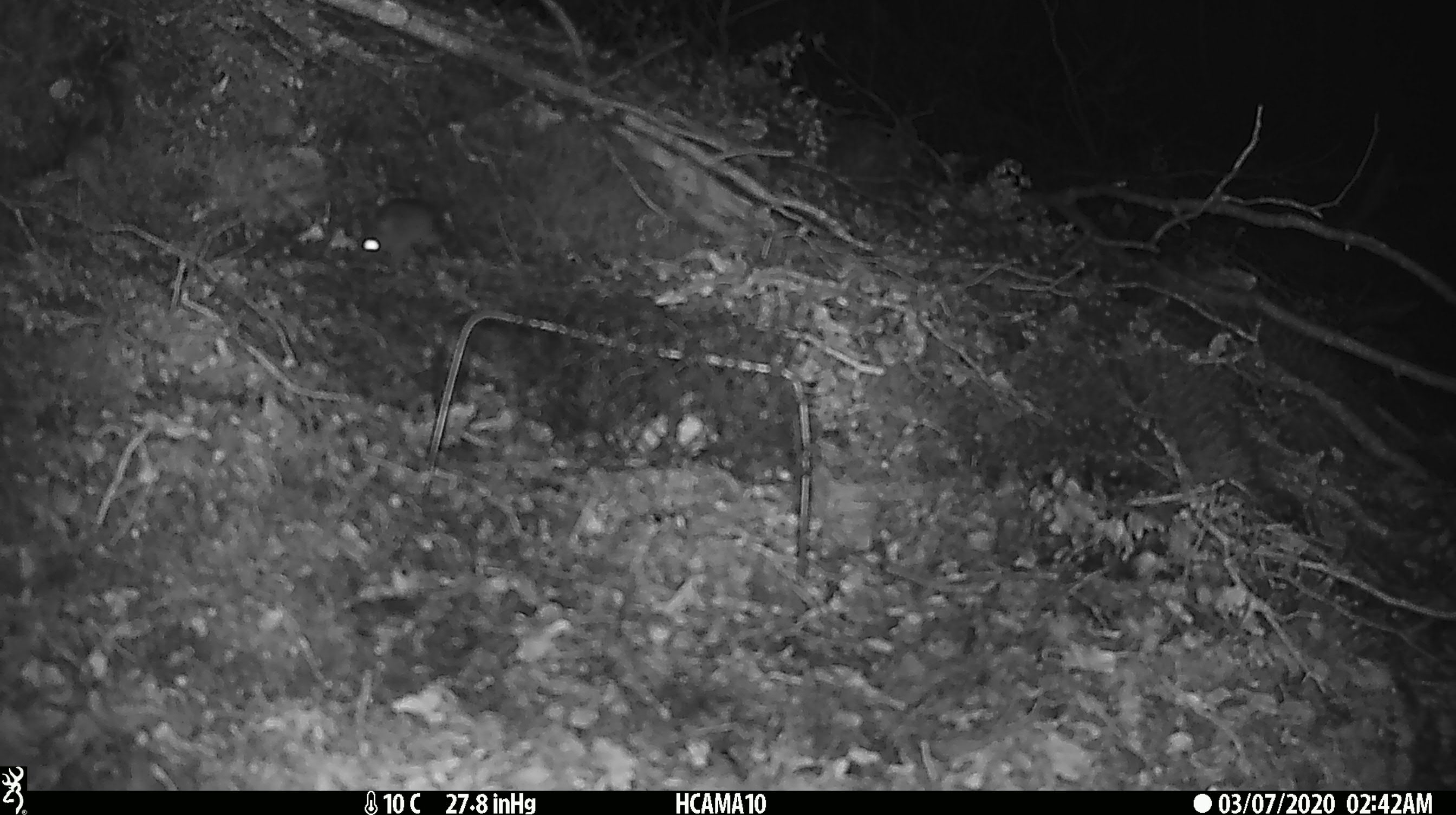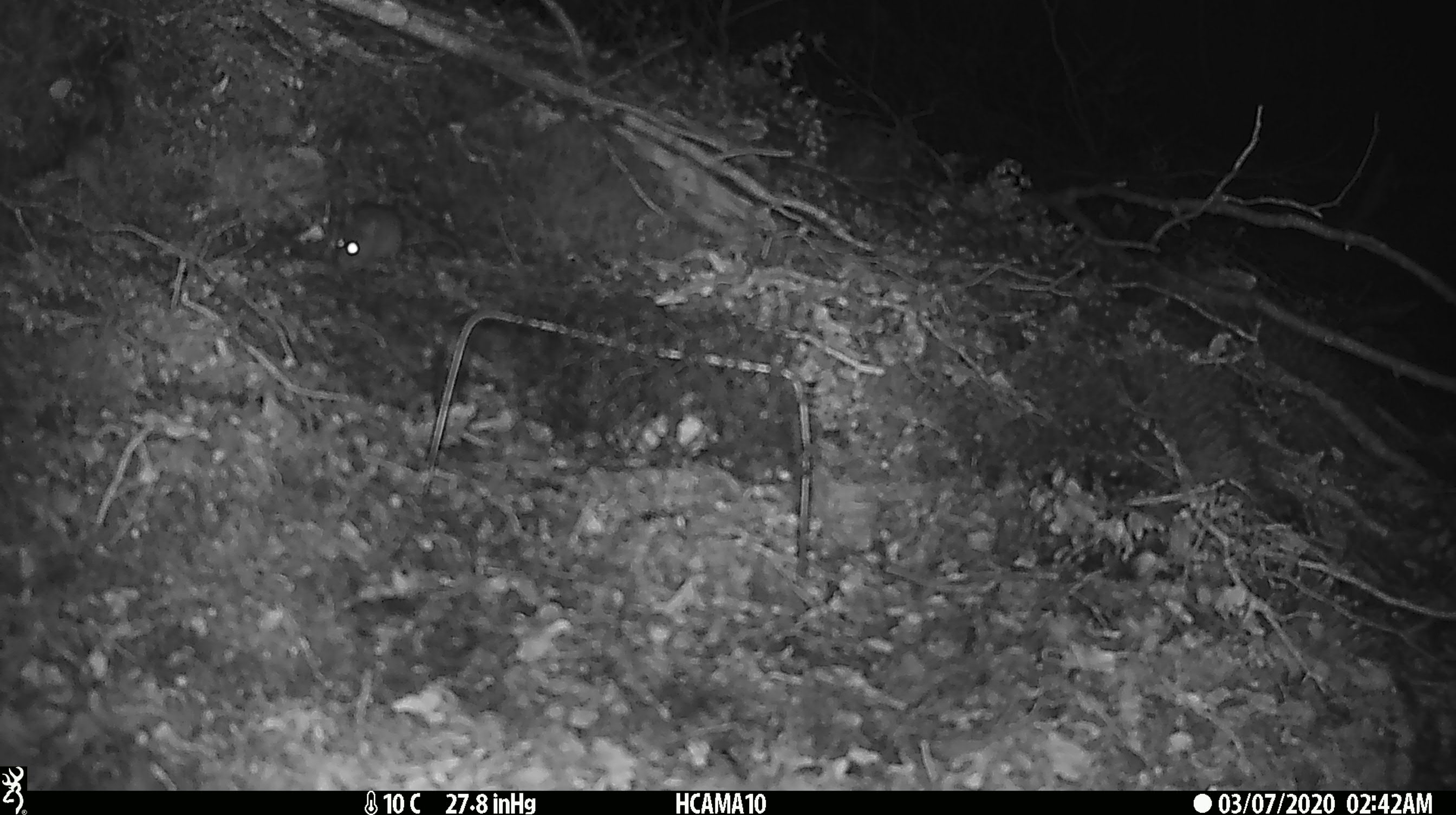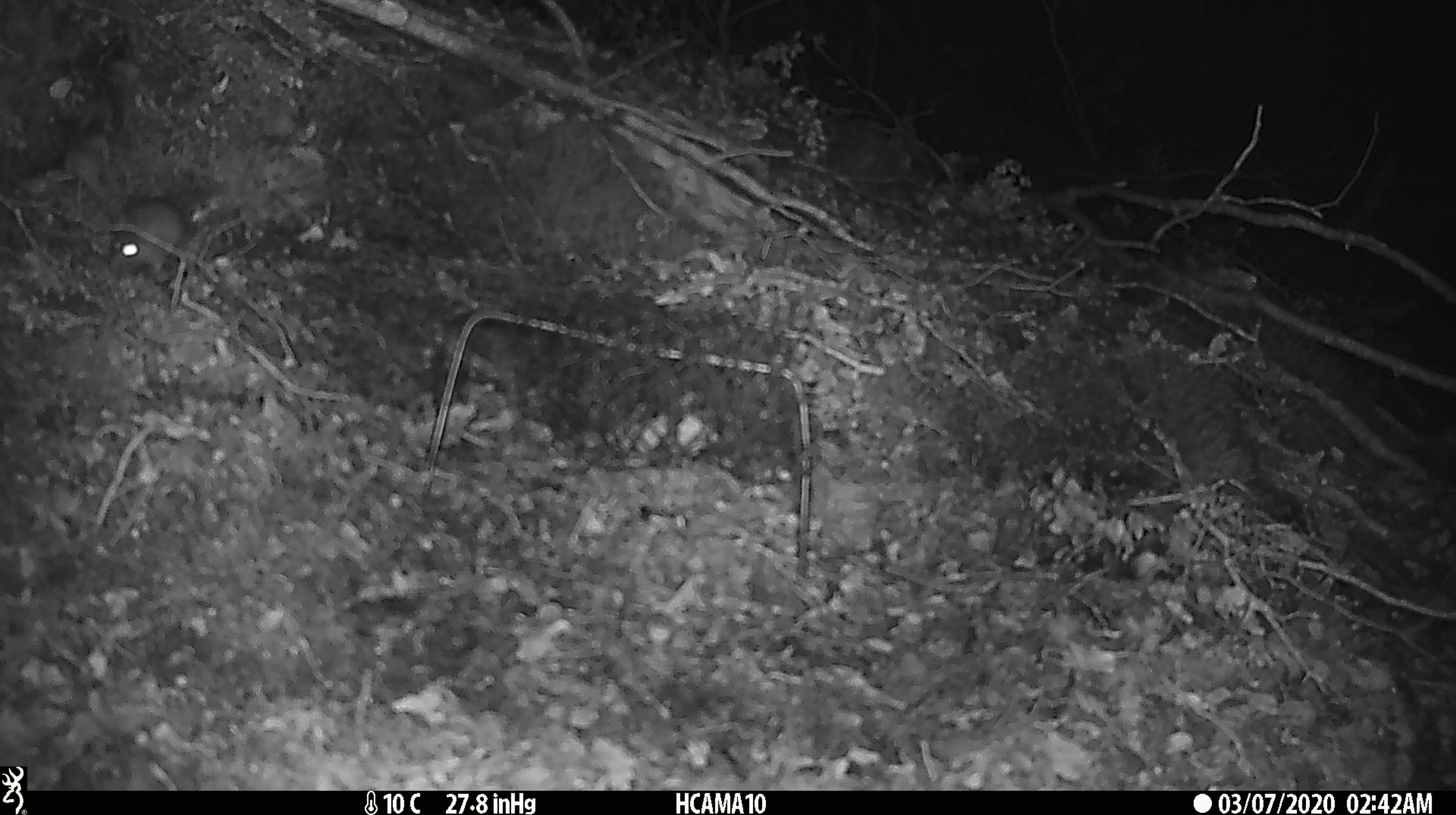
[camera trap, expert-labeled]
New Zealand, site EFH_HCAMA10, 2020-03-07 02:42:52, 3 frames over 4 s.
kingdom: Animalia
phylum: Chordata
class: Mammalia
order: Rodentia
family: Muridae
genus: Mus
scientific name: Mus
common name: mouse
Mouse (Mus).